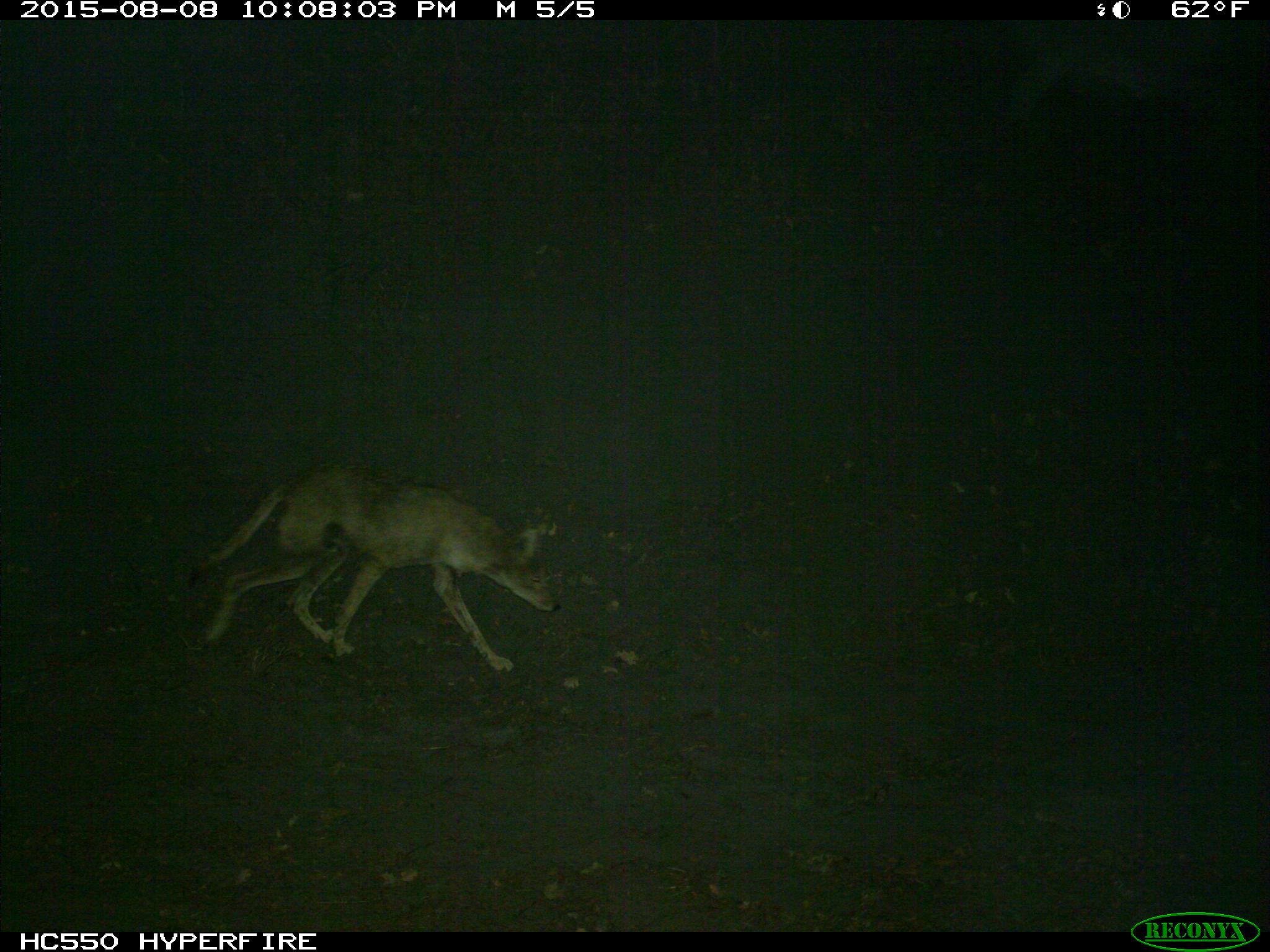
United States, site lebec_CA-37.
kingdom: Animalia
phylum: Chordata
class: Mammalia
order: Carnivora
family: Canidae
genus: Canis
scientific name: Canis latrans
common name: coyote